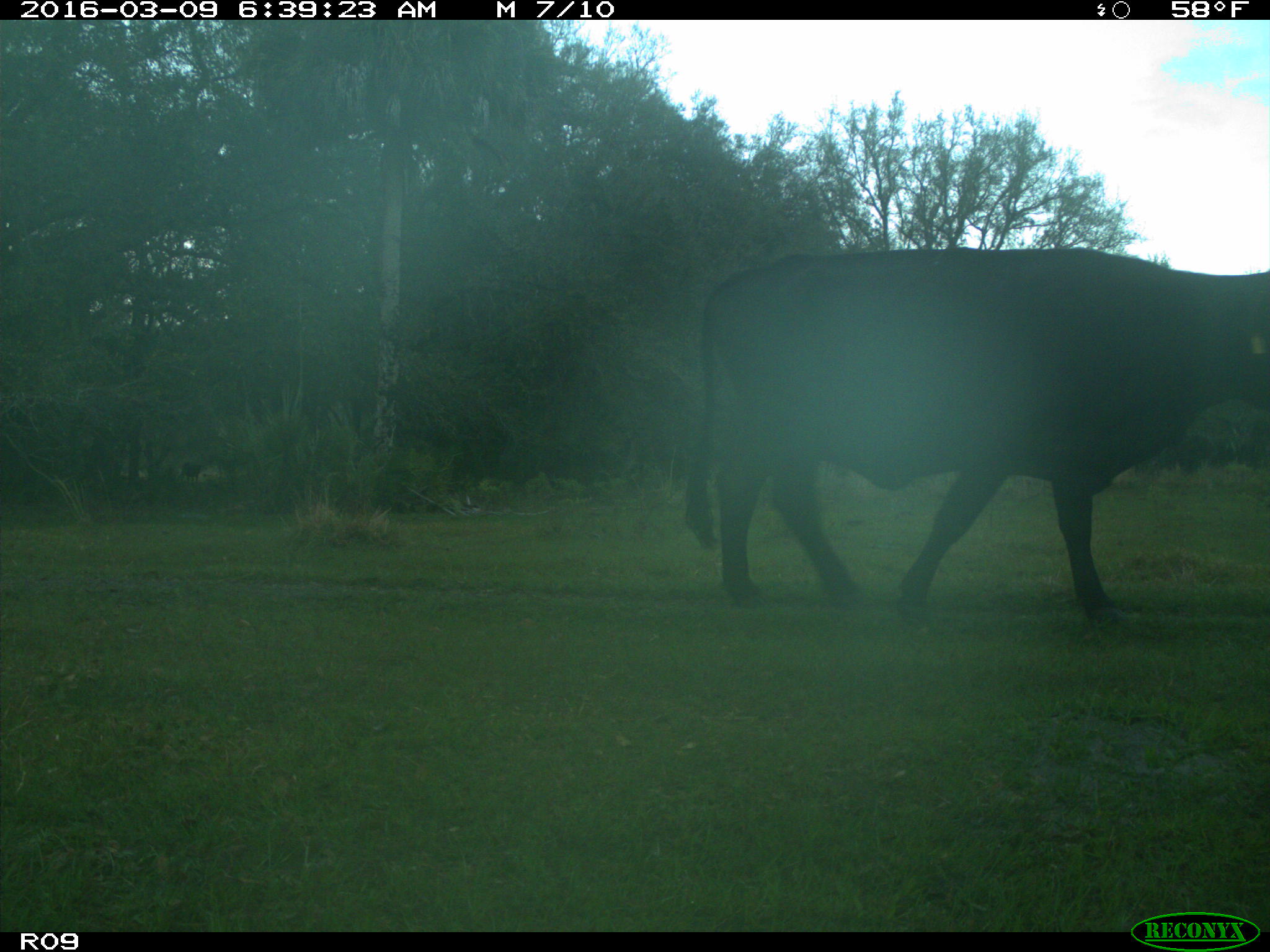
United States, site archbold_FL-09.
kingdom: Animalia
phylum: Chordata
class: Mammalia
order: Artiodactyla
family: Bovidae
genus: Bos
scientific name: Bos taurus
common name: domestic cow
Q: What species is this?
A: Bos taurus (domestic cow).